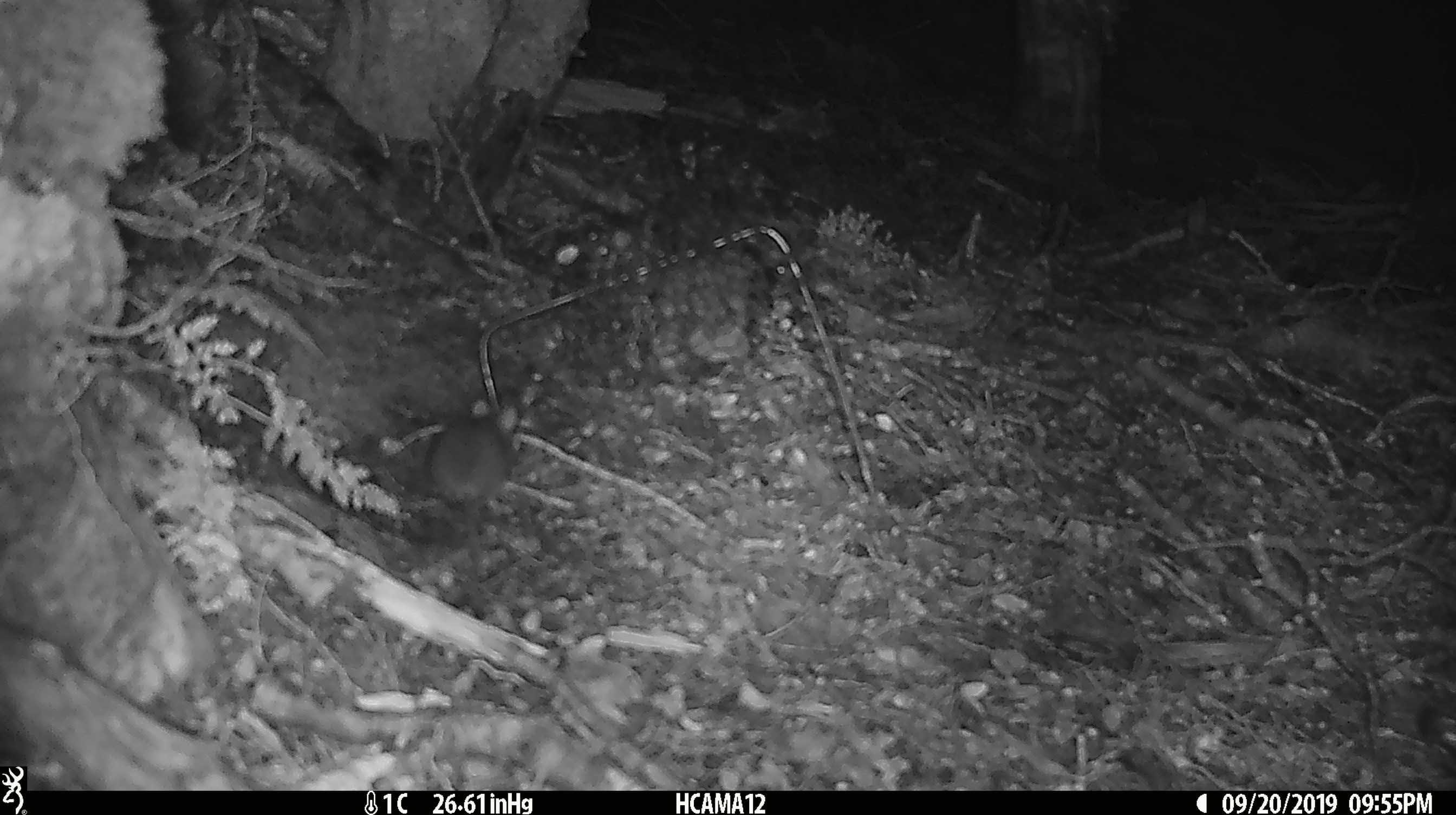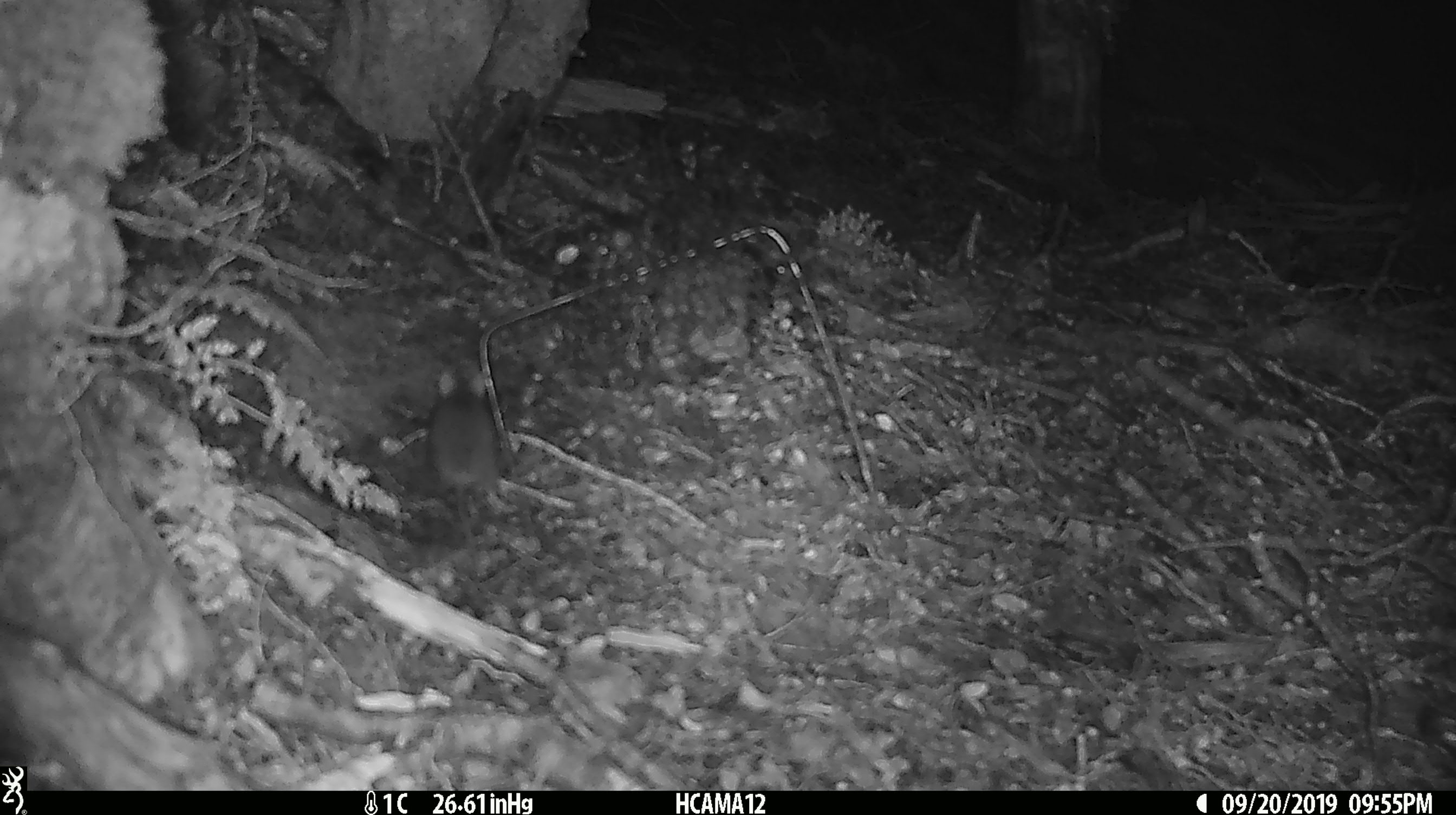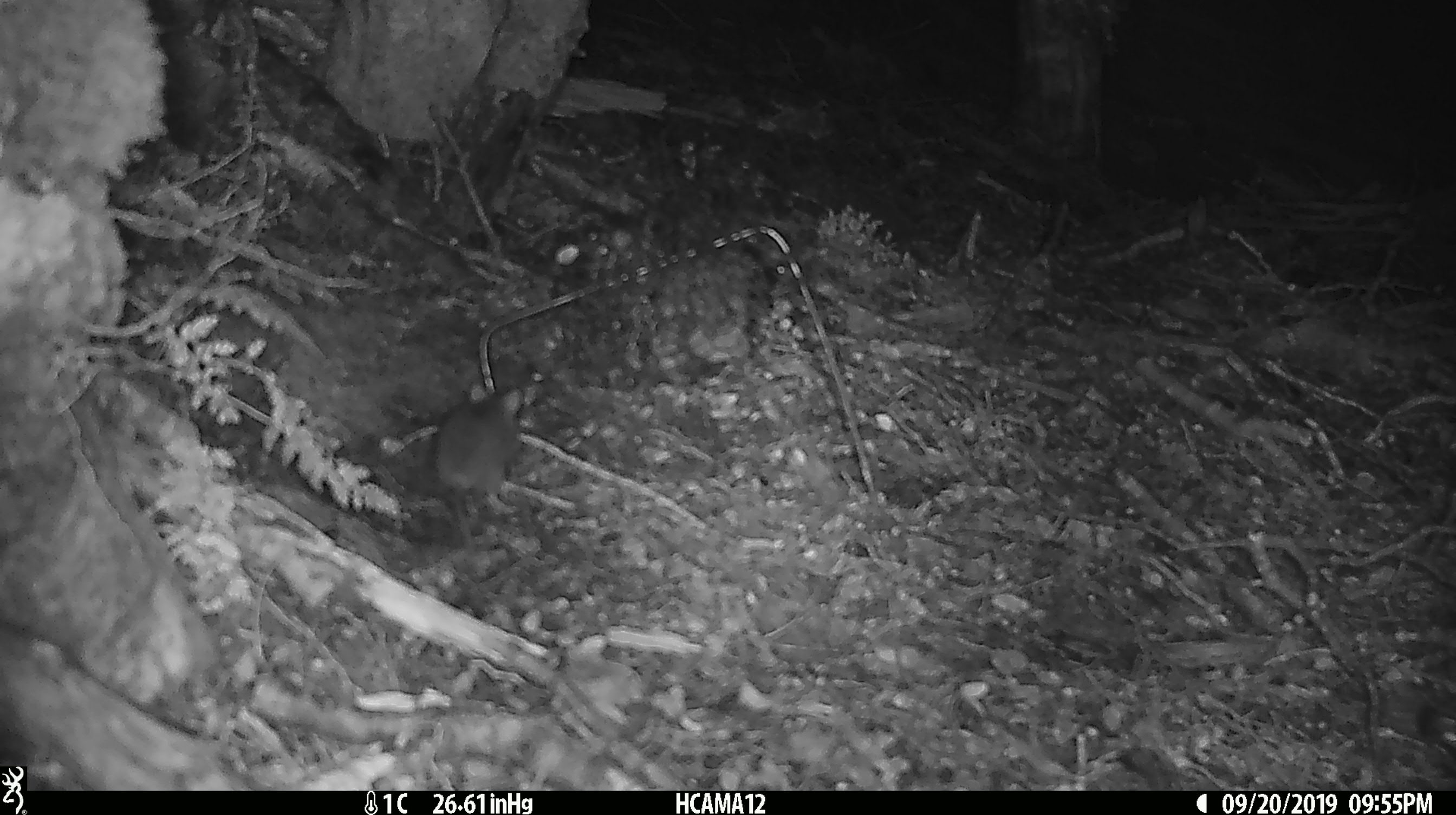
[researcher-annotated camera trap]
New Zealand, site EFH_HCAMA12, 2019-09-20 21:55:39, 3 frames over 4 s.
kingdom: Animalia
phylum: Chordata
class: Mammalia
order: Rodentia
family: Muridae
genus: Mus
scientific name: Mus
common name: mouse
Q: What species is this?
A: Mouse (Mus).